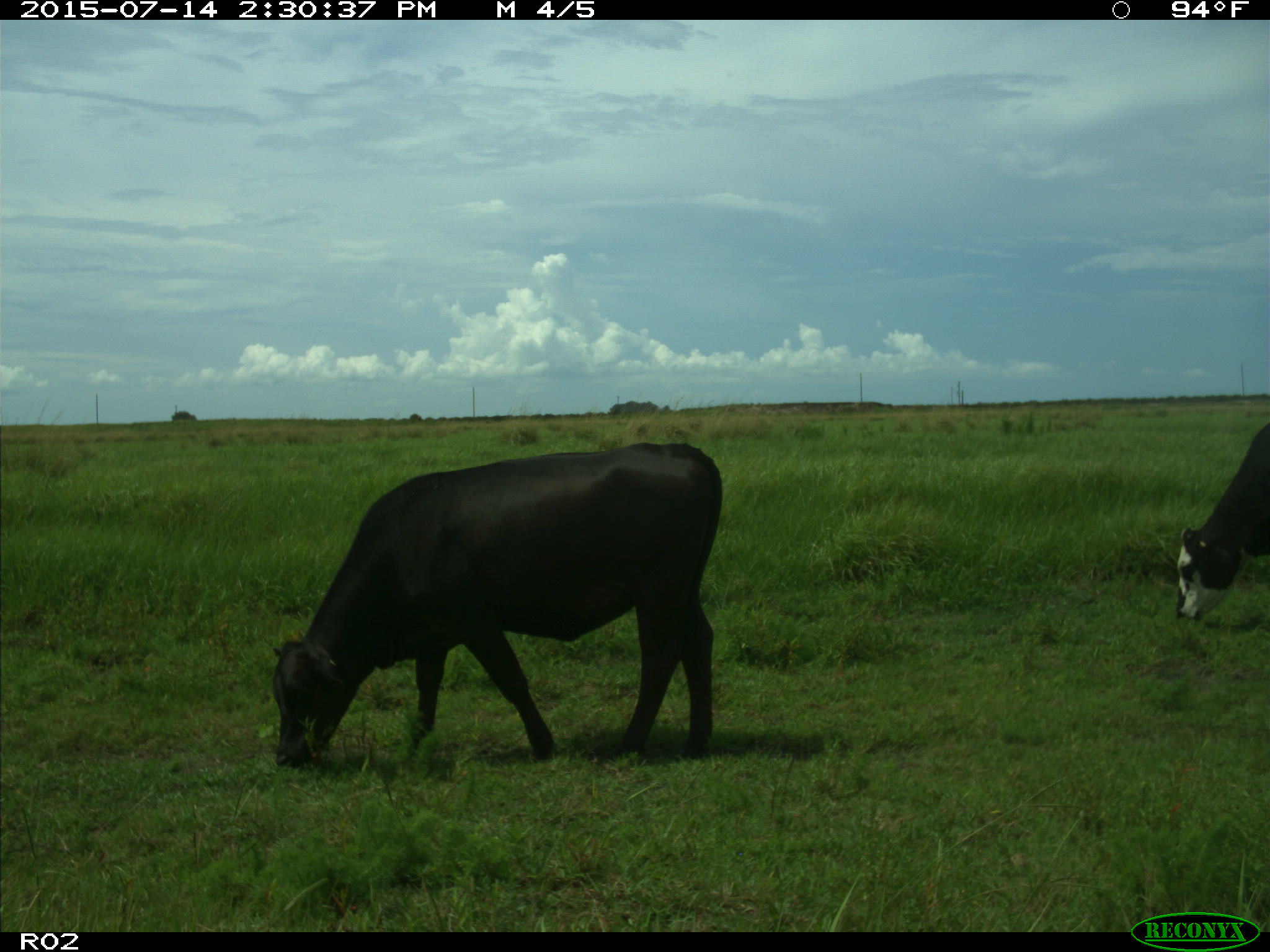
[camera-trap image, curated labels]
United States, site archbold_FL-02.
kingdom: Animalia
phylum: Chordata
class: Mammalia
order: Artiodactyla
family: Bovidae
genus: Bos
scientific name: Bos taurus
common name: domestic cow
Bos taurus (domestic cow).